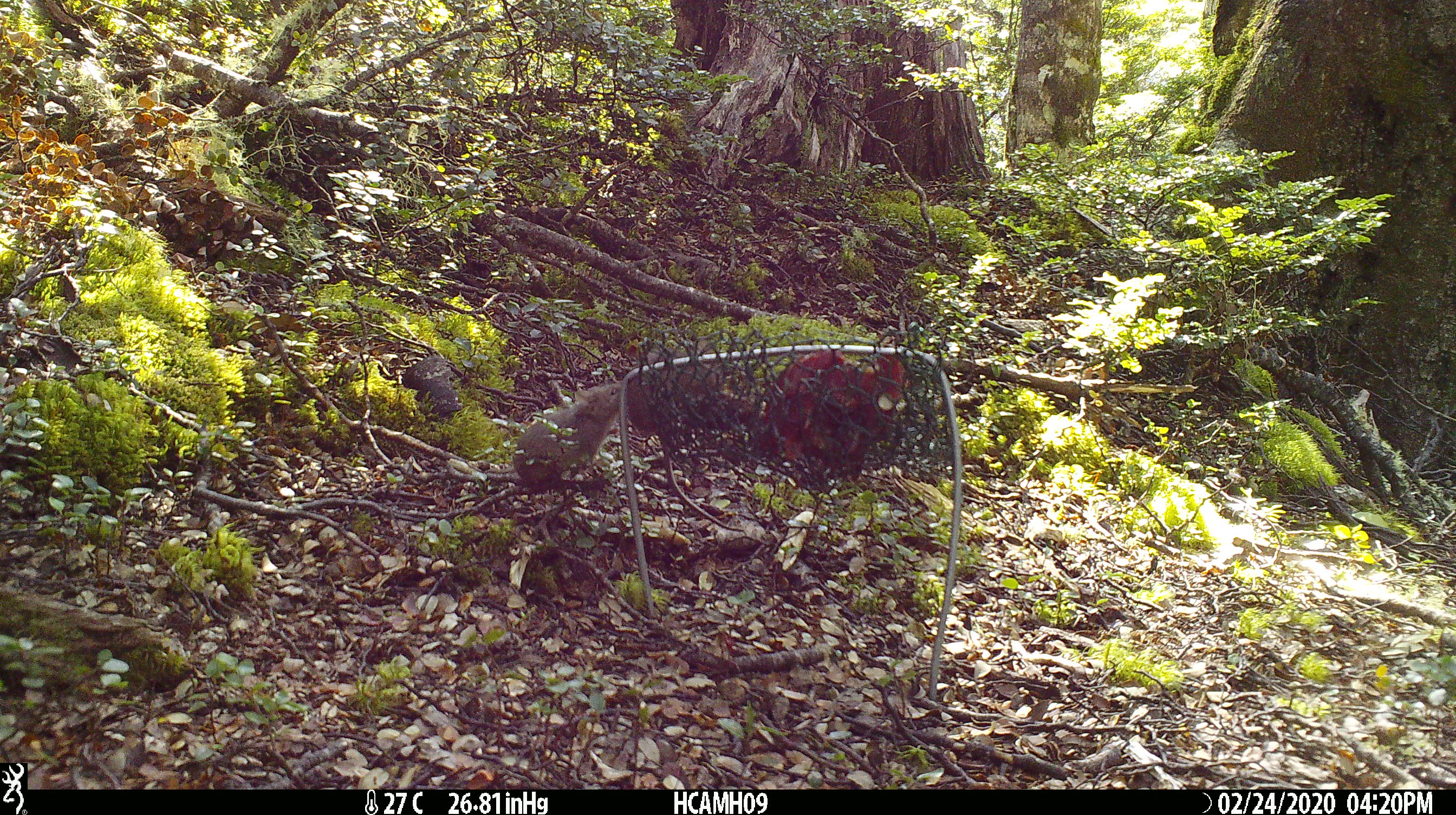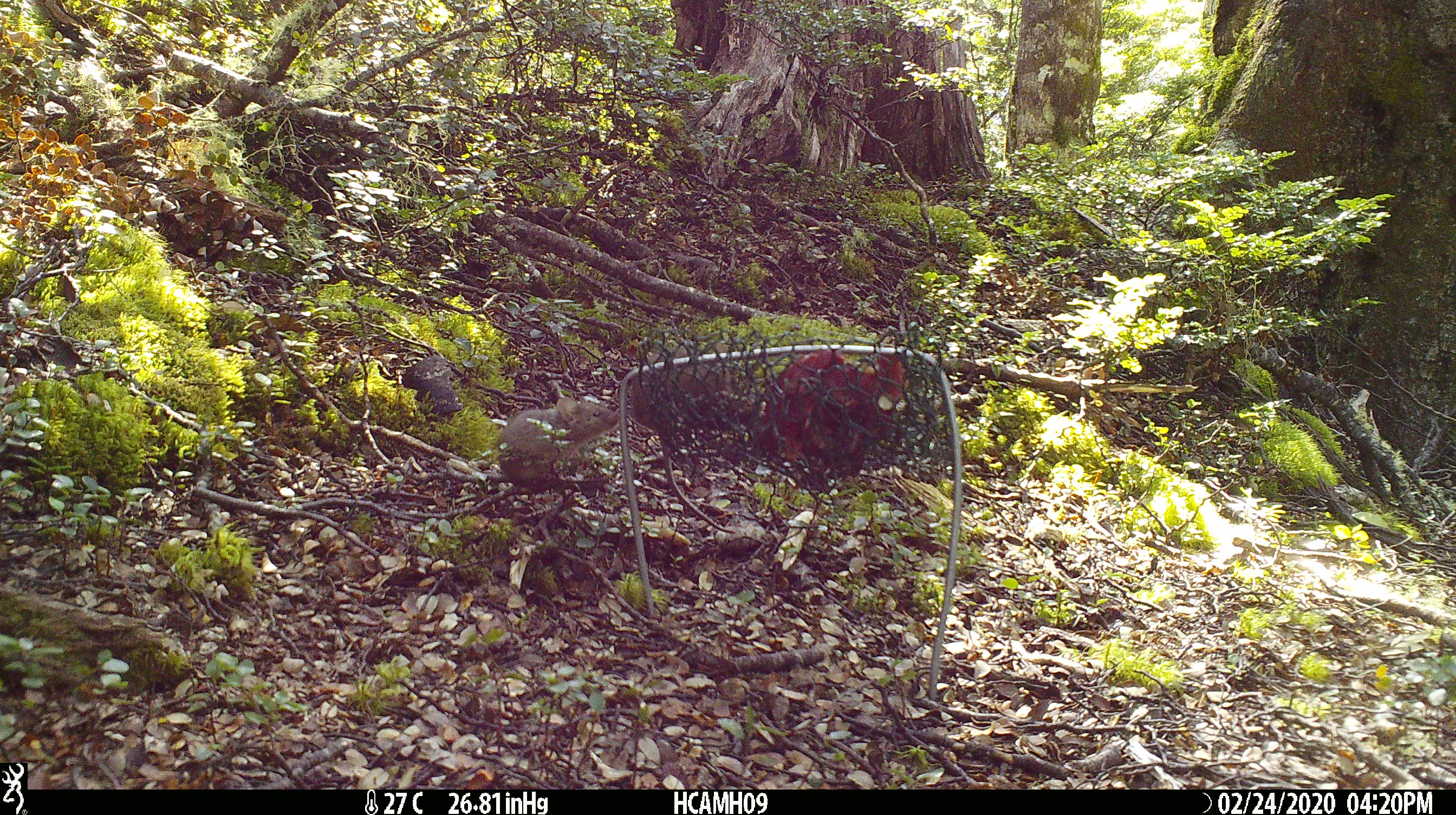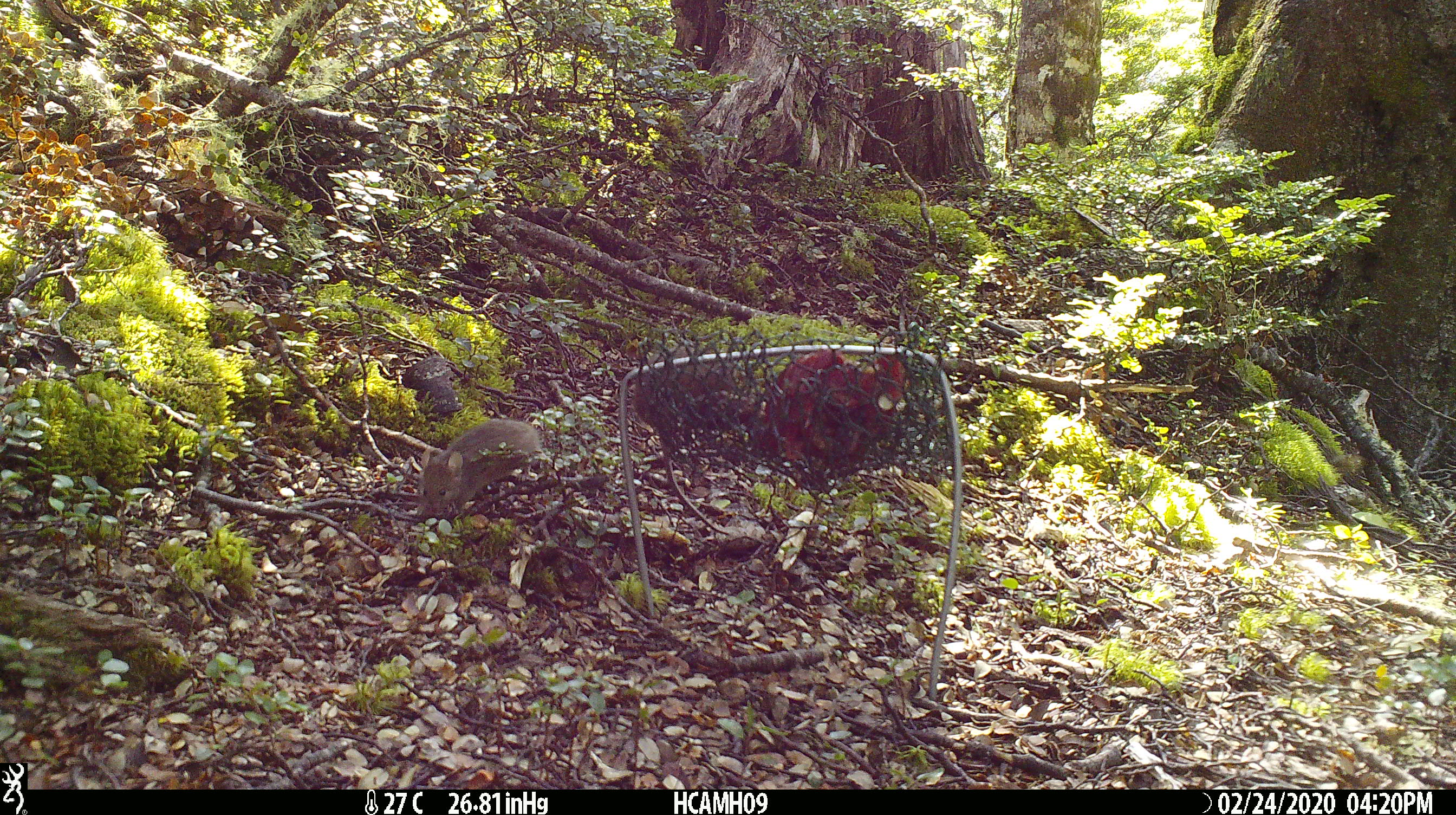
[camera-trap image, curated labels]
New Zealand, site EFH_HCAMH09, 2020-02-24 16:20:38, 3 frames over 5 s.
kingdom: Animalia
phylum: Chordata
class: Mammalia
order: Rodentia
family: Muridae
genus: Mus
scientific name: Mus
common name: mouse